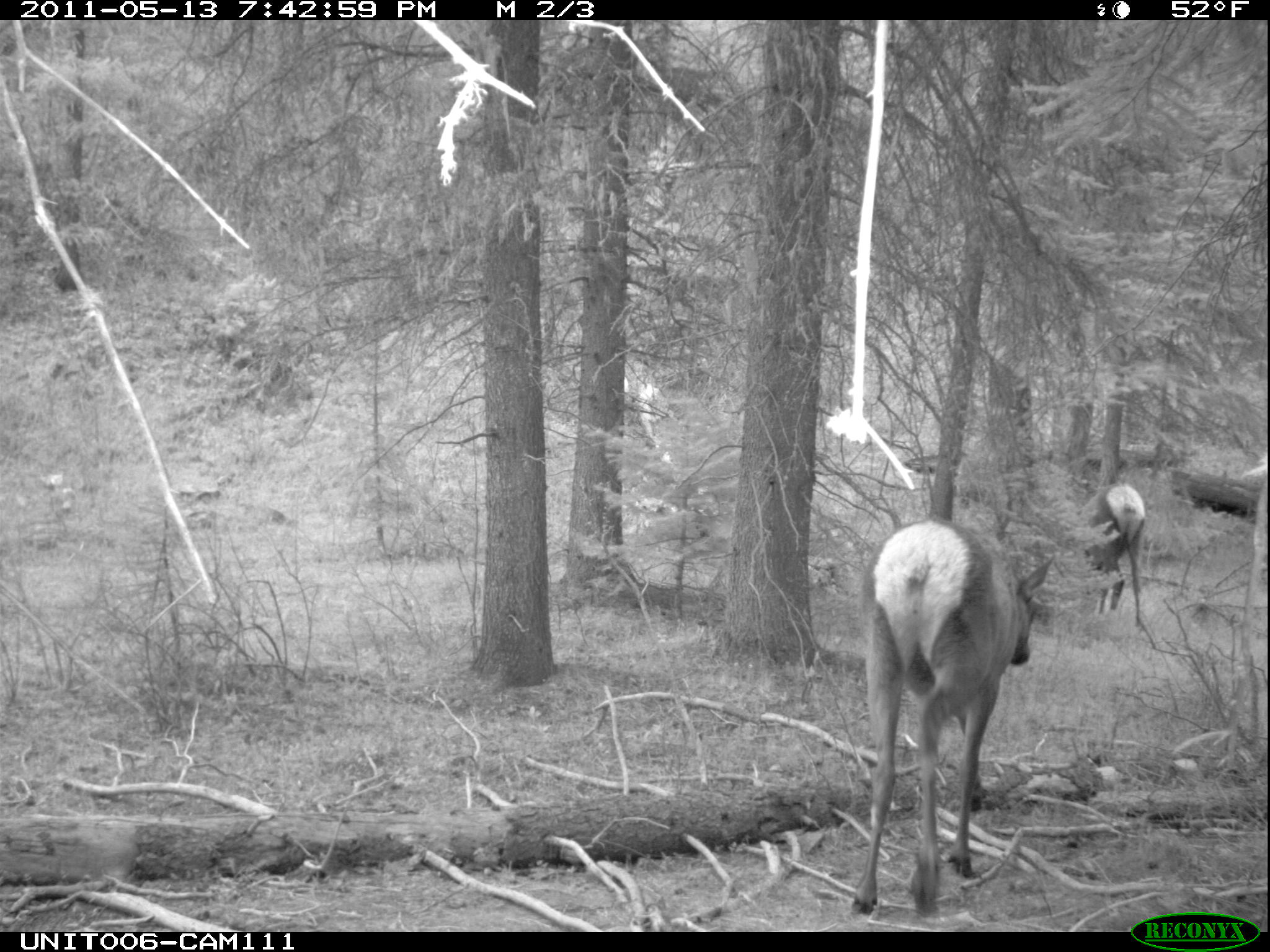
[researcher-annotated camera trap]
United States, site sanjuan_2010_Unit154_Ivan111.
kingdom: Animalia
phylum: Chordata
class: Mammalia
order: Artiodactyla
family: Cervidae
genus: Cervus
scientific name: Cervus elaphus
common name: red deer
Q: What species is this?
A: Cervus elaphus (red deer).